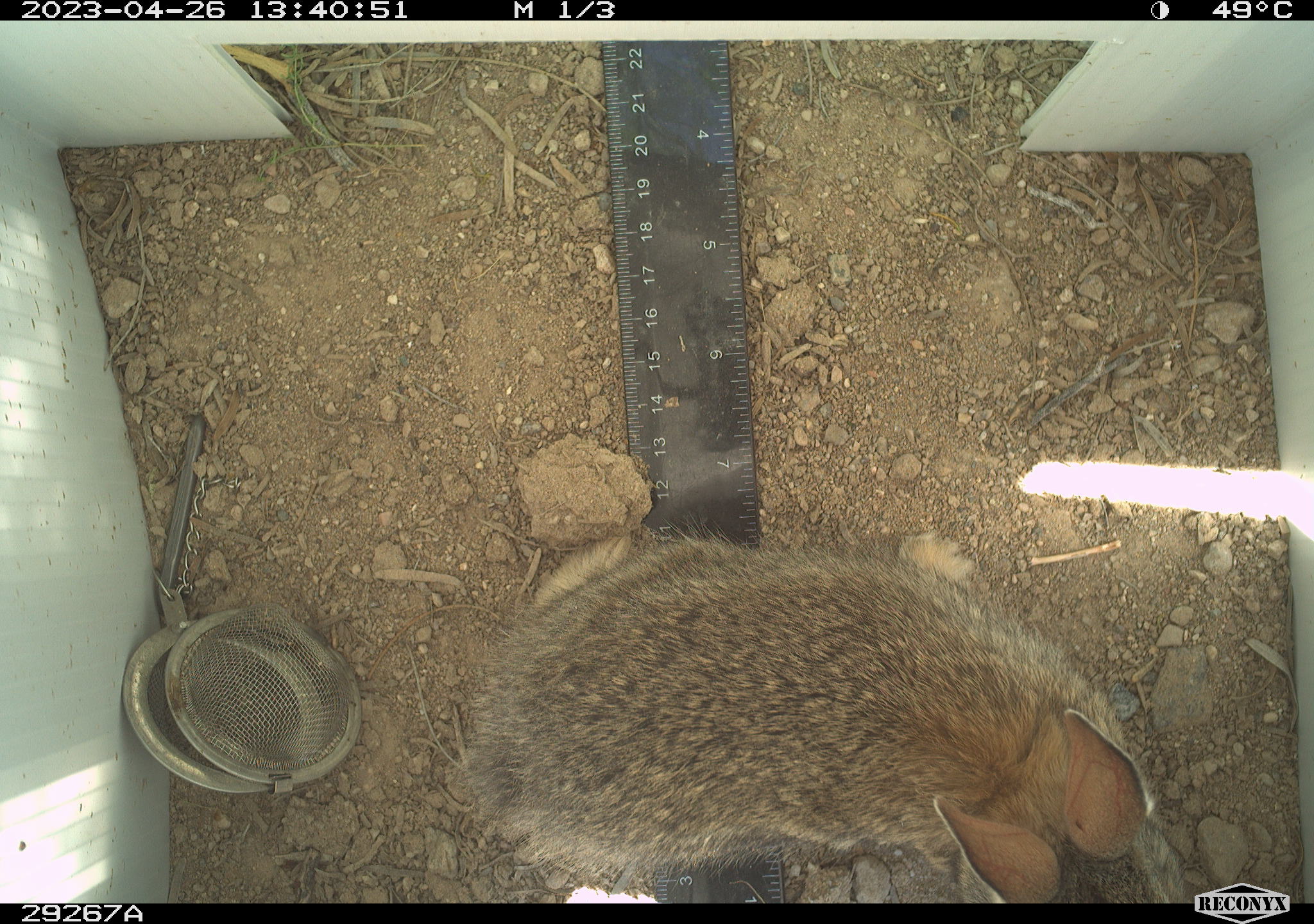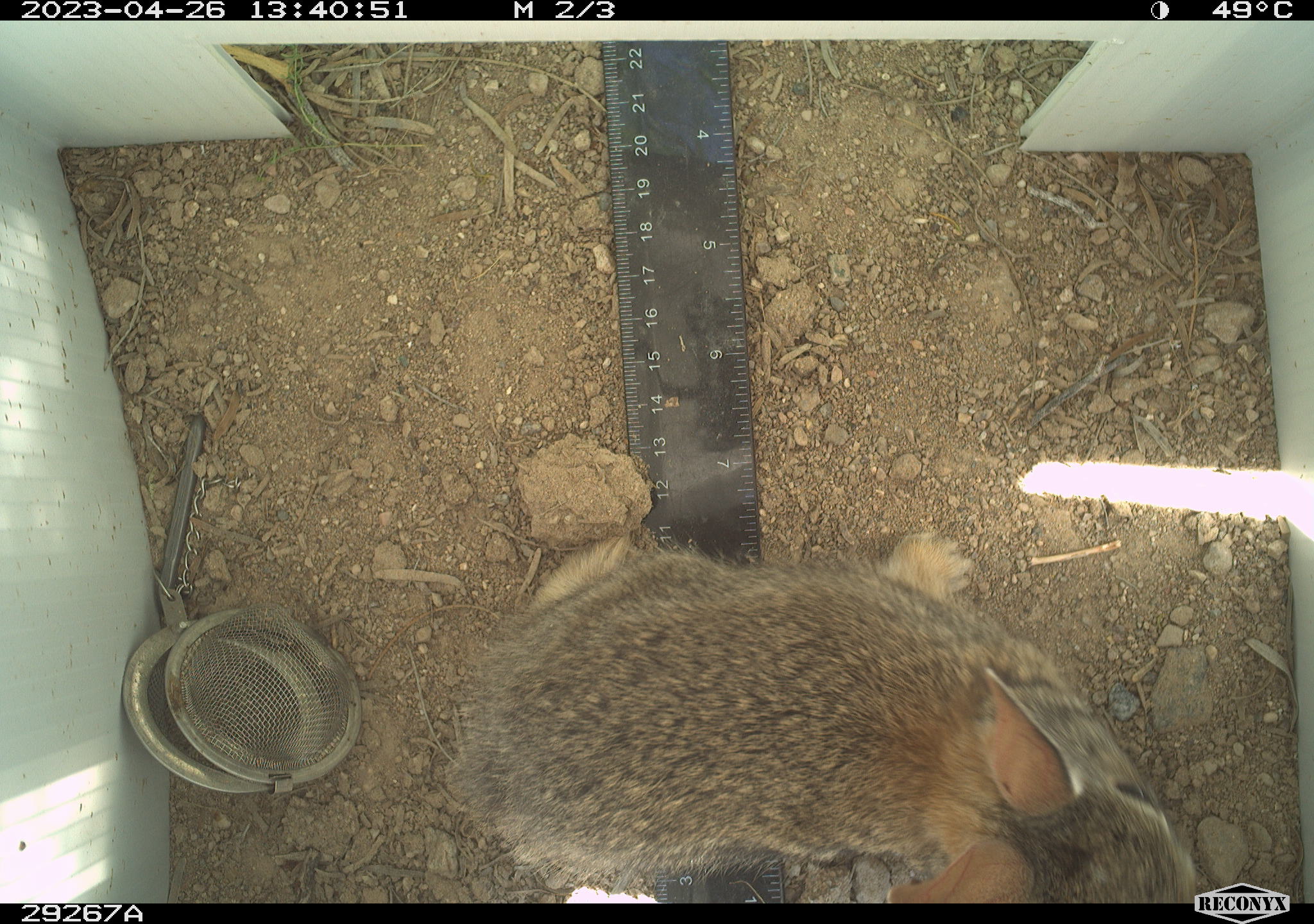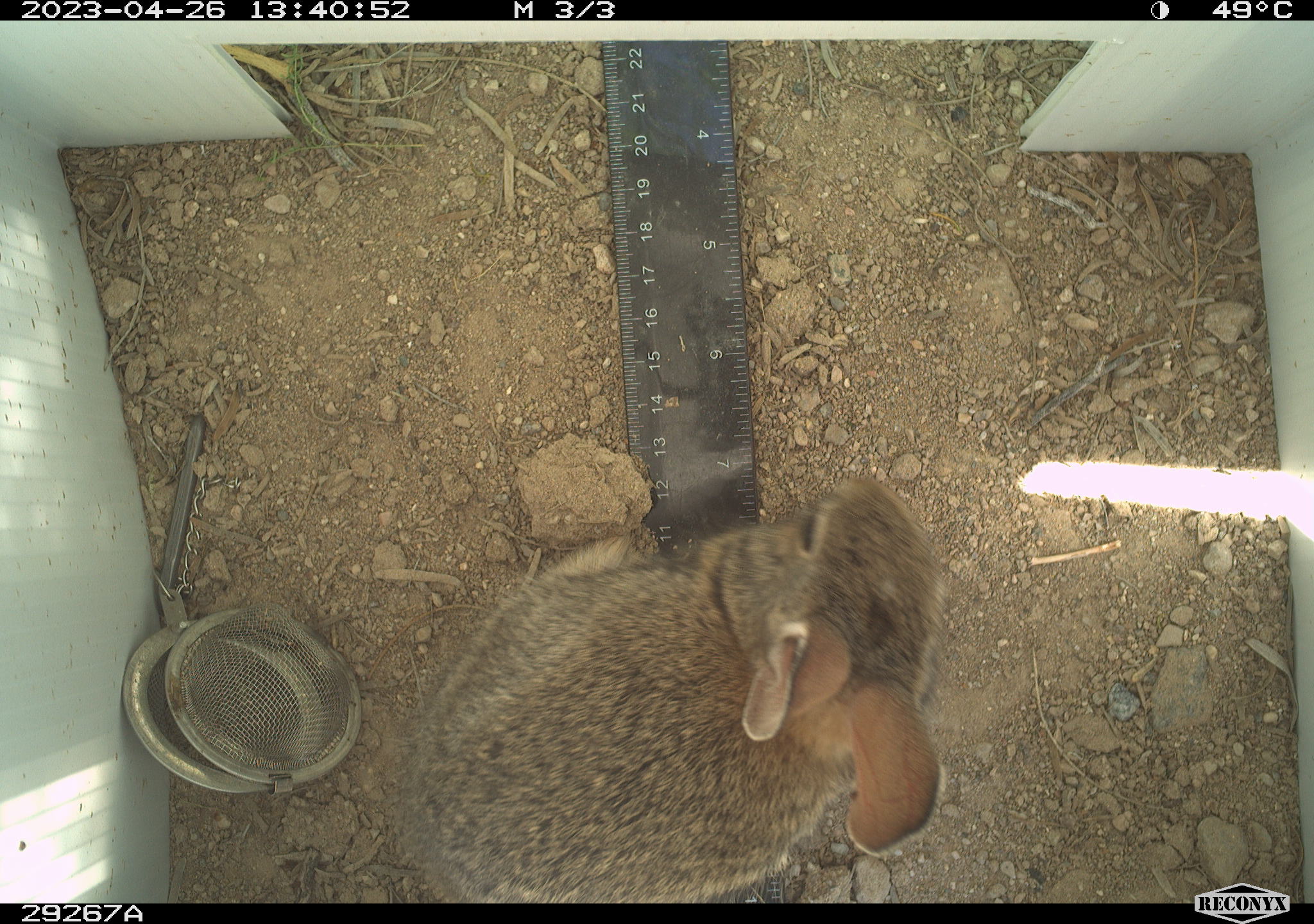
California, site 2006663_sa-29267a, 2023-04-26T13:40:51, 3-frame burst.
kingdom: Animalia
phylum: Chordata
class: Mammalia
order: Lagomorpha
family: Leporidae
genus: Sylvilagus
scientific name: Sylvilagus audubonii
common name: desert cottontail